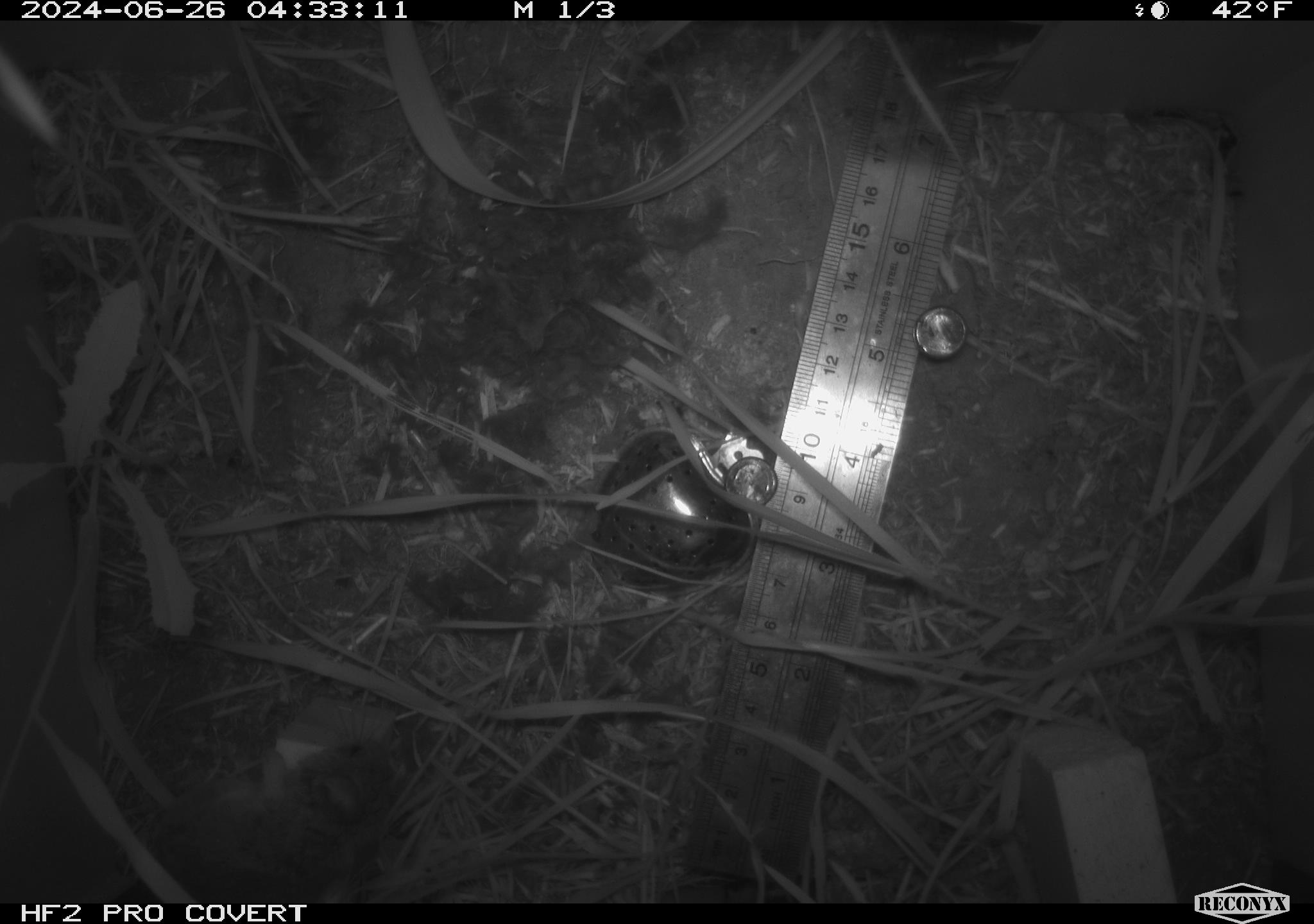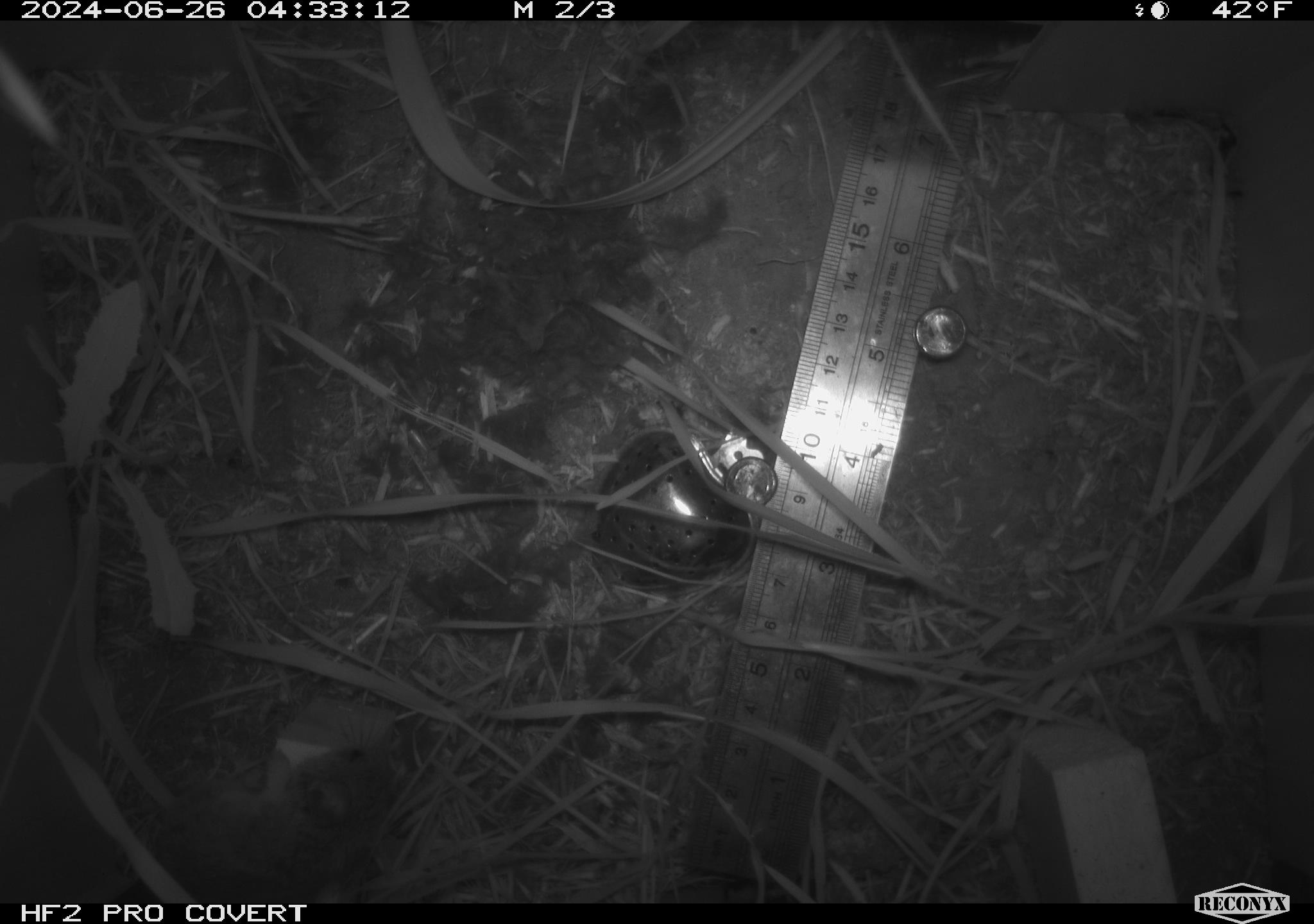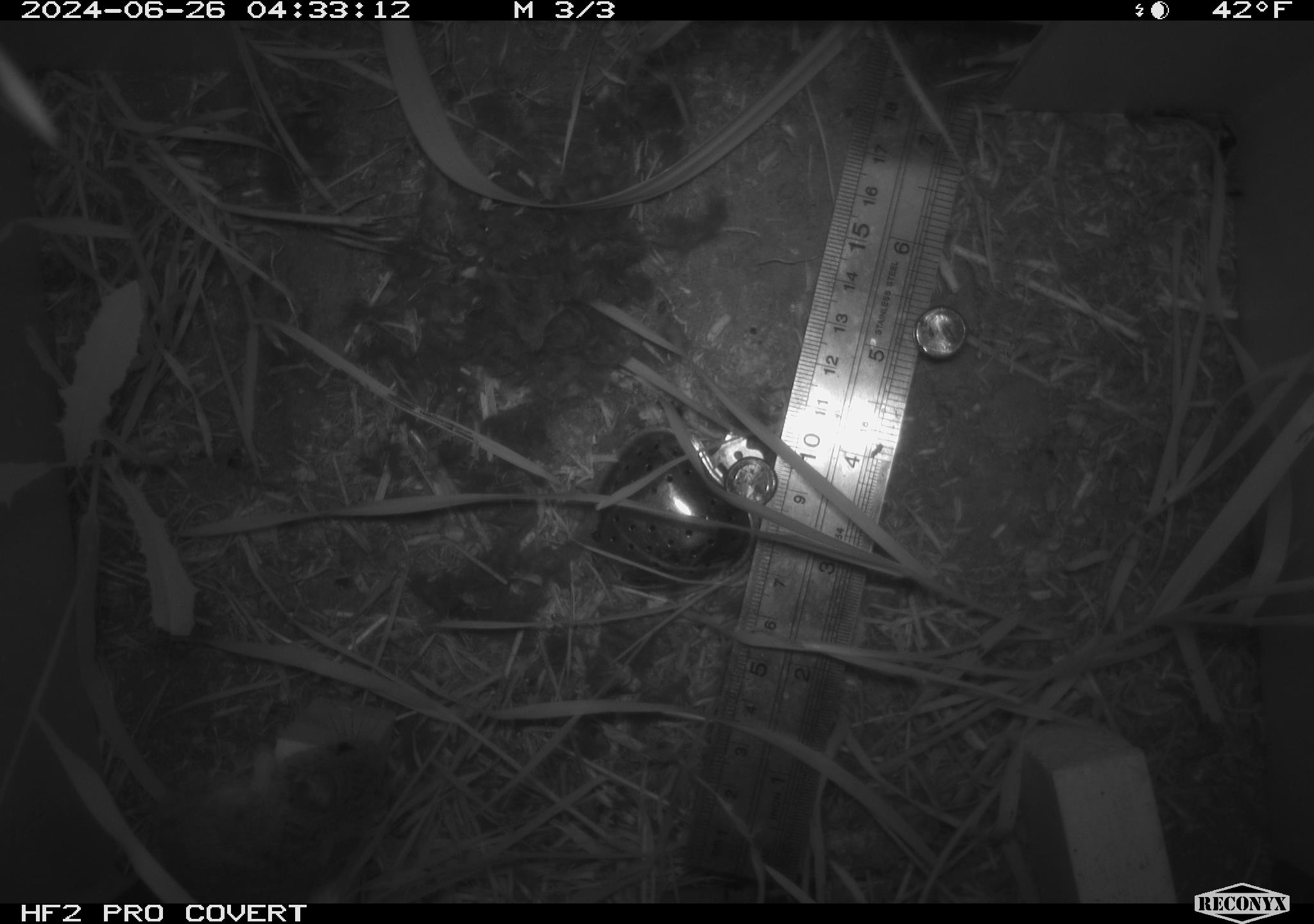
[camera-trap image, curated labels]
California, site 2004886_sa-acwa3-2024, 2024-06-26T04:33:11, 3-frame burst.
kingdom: Animalia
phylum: Chordata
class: Mammalia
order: Rodentia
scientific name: Rodentia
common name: mouse species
Mouse species (Rodentia).